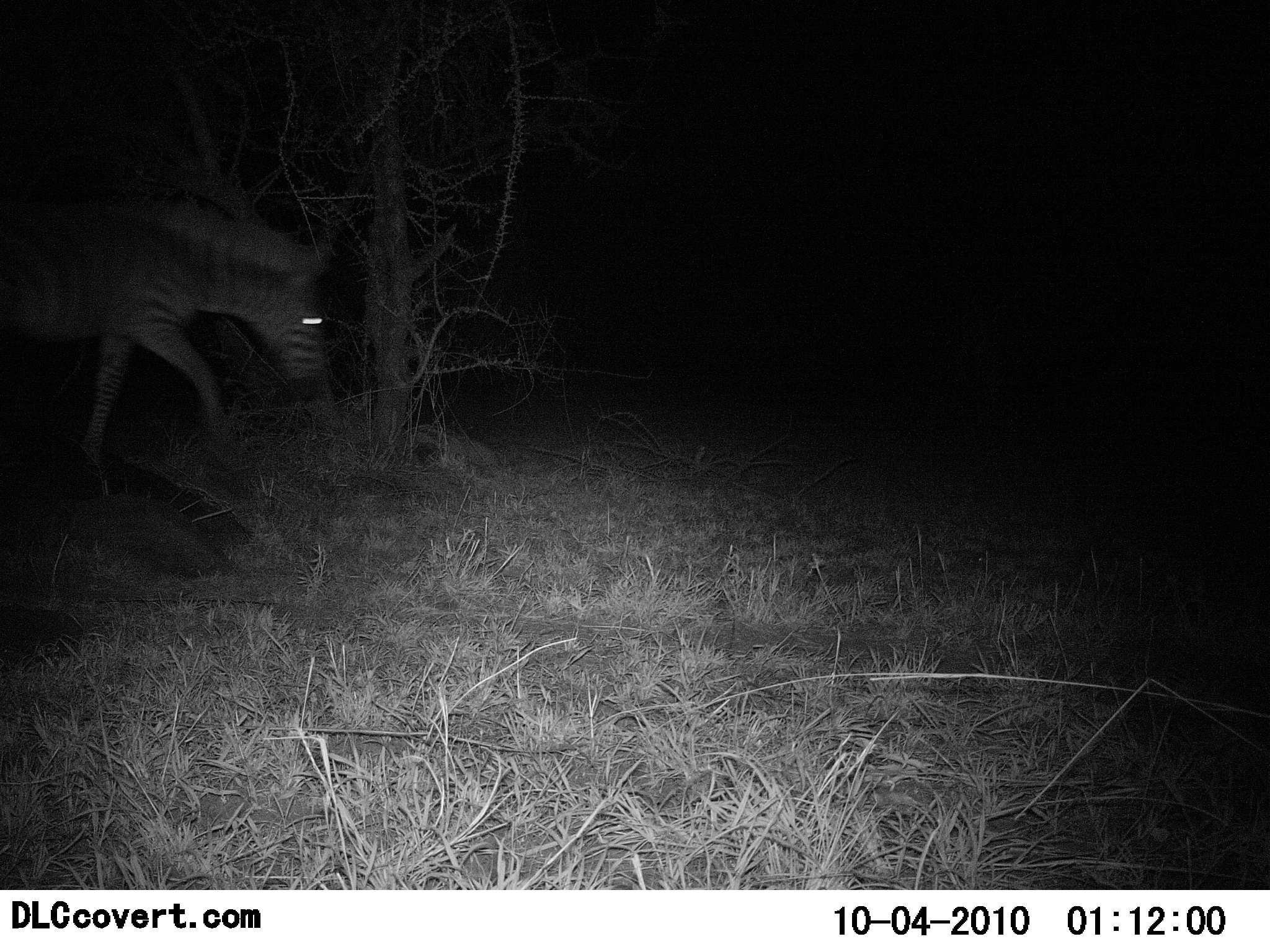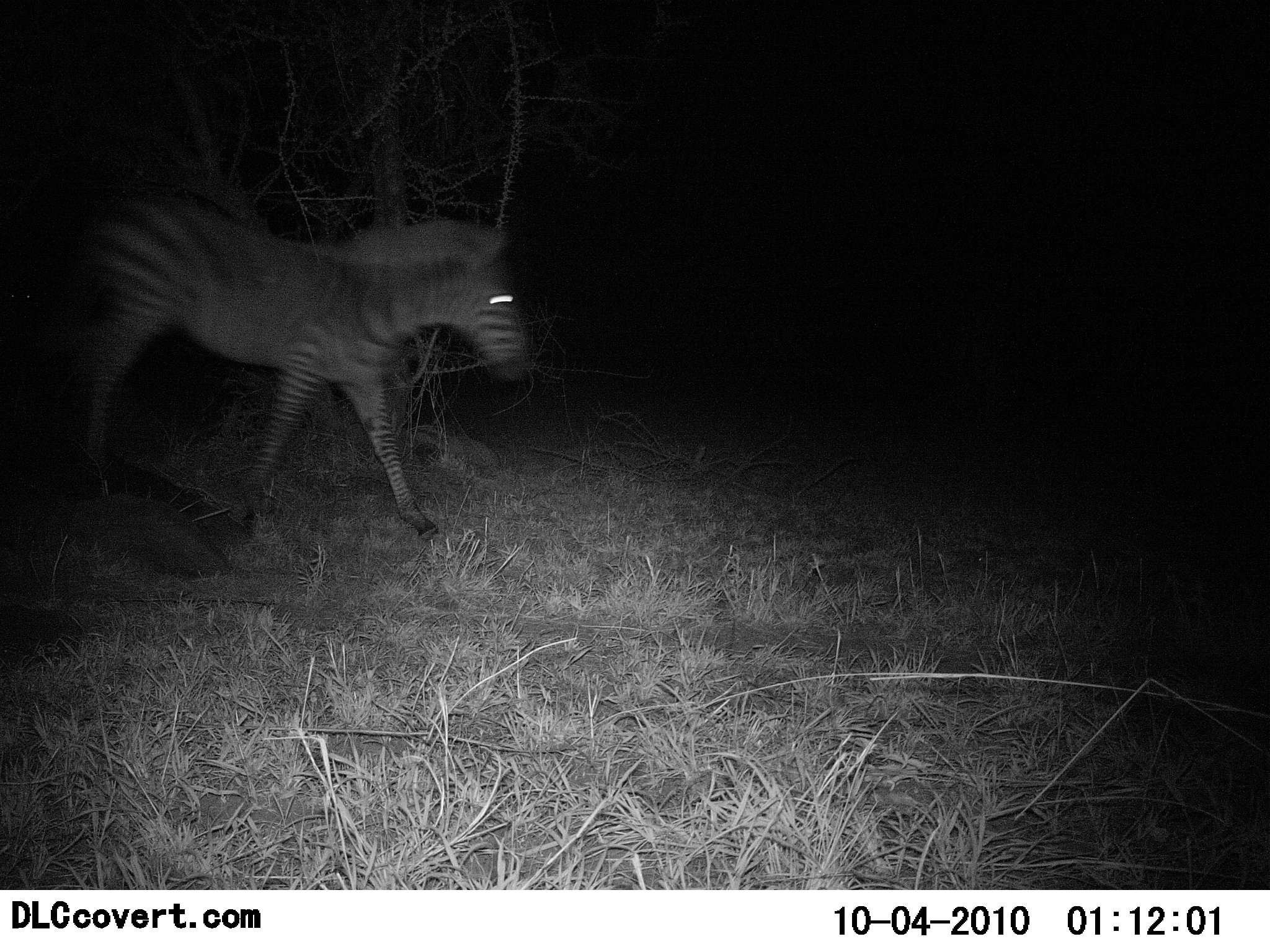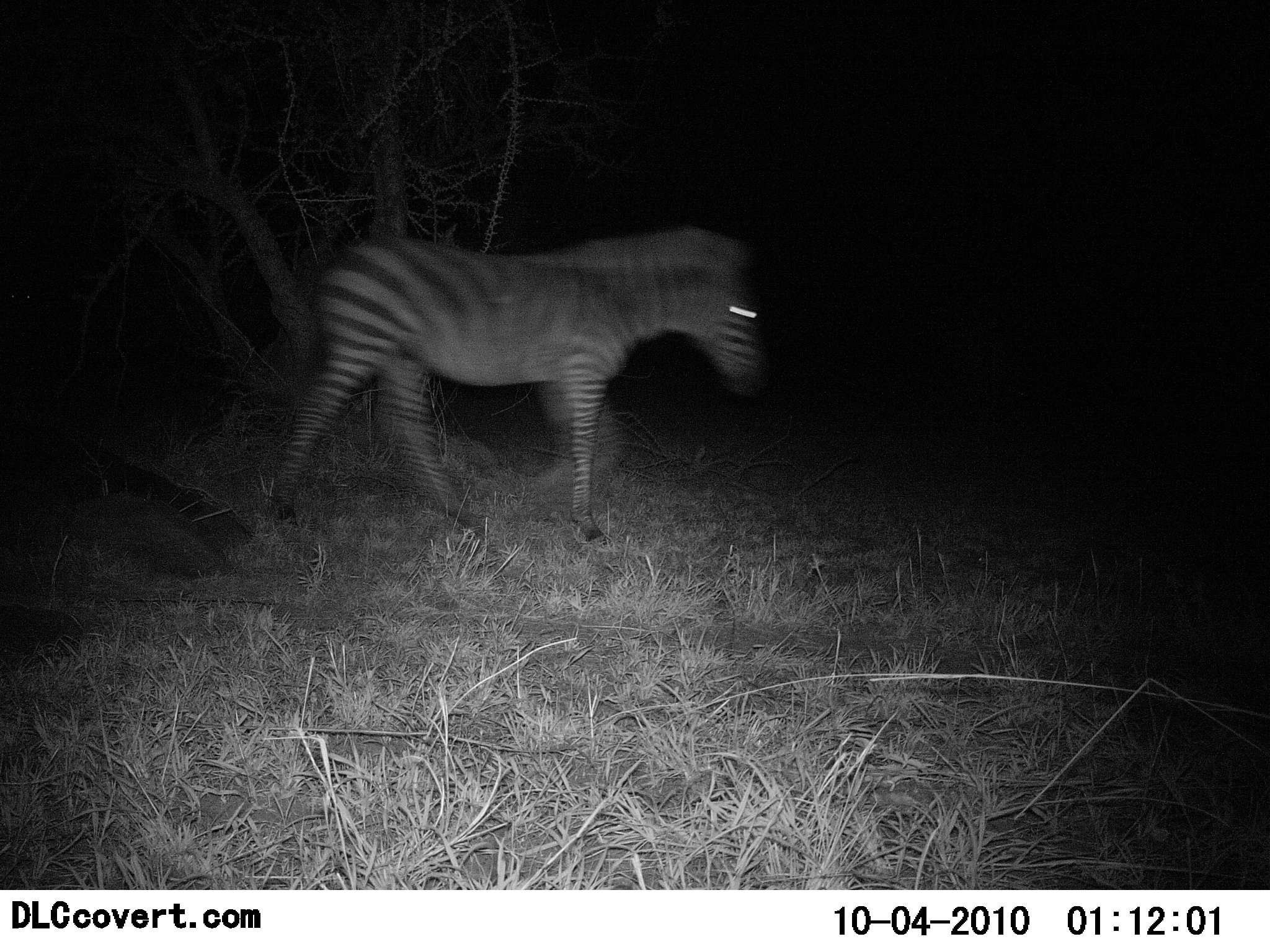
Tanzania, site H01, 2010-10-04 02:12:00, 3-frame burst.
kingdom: Animalia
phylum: Chordata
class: Mammalia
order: Perissodactyla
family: Equidae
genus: Equus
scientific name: Equus quagga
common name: plains zebra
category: zebra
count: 1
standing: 6%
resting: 0%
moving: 100%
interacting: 0%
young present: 6%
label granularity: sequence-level